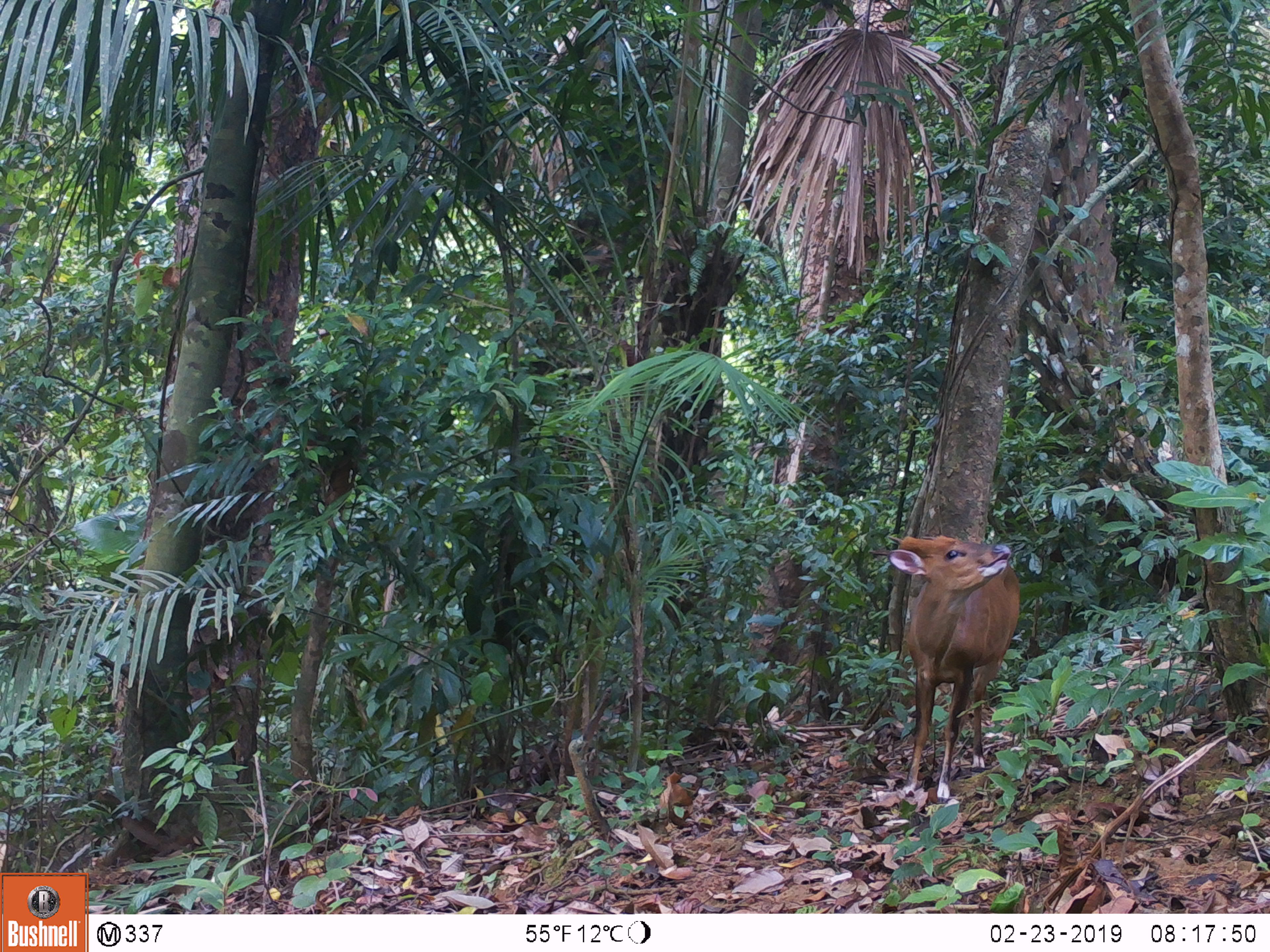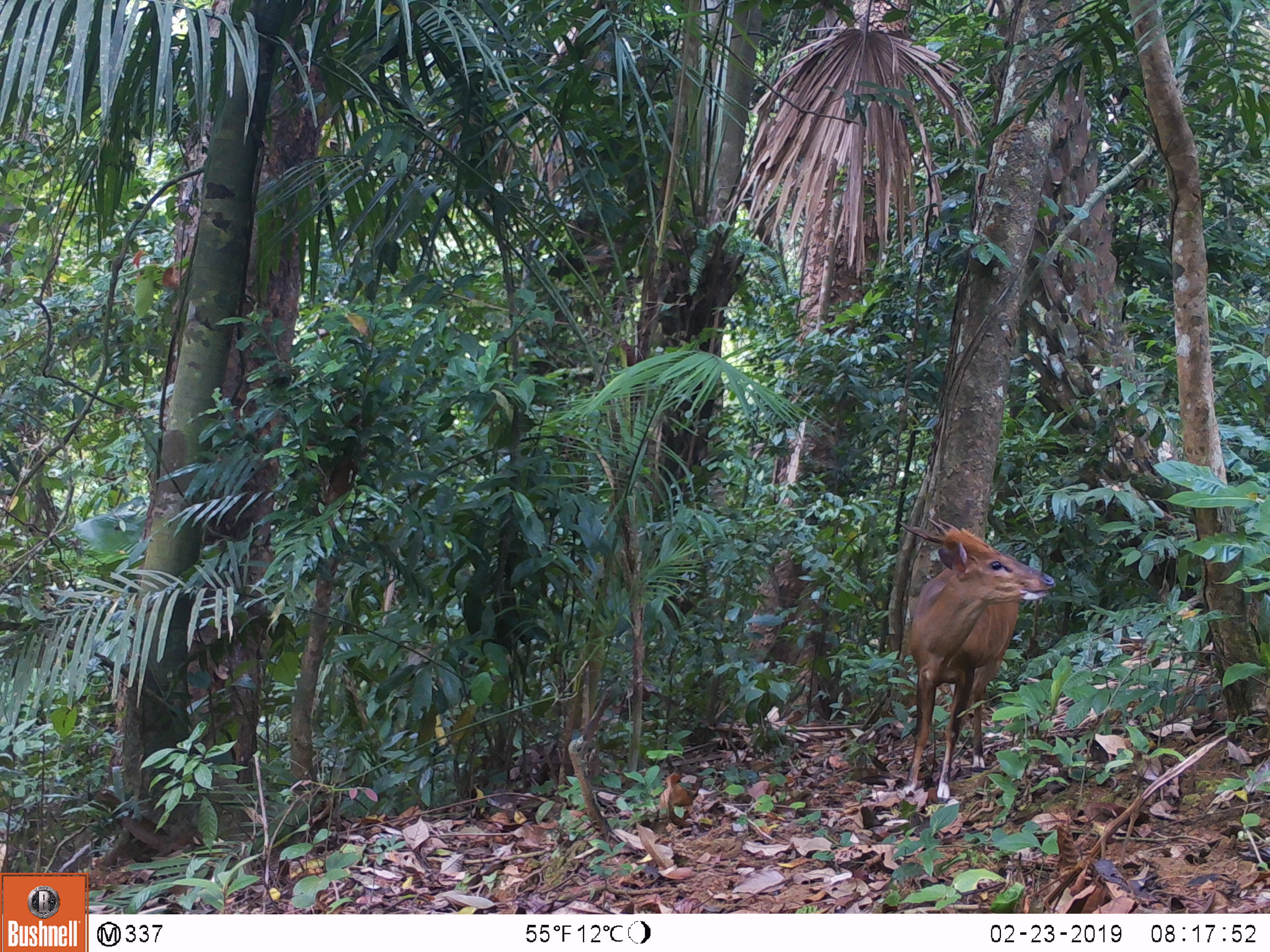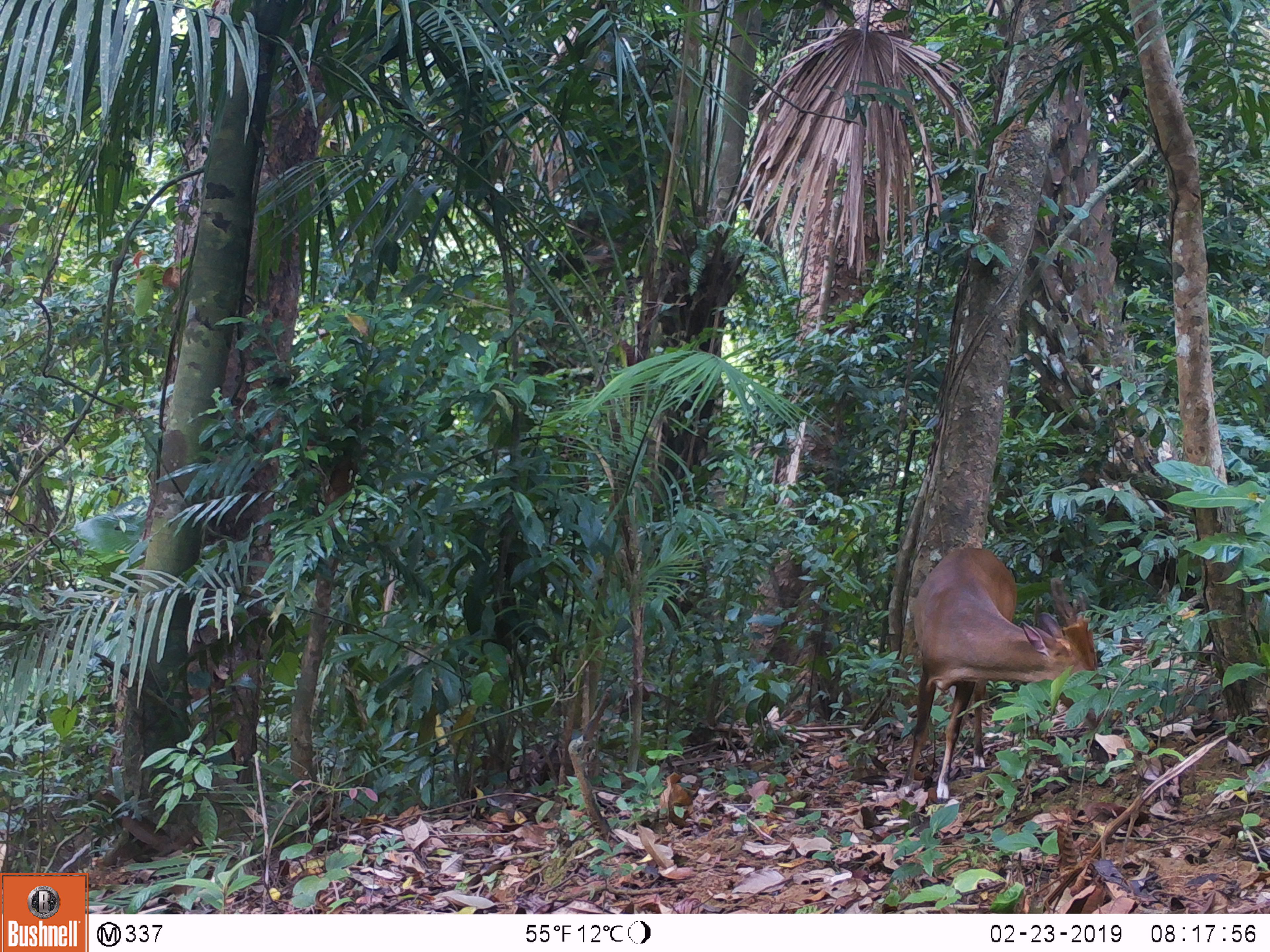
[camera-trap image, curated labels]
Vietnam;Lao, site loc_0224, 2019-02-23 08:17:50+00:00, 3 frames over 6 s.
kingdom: Animalia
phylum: Chordata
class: Mammalia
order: Artiodactyla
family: Cervidae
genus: Muntiacus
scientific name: Muntiacus vuquangensis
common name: large-antlered muntjac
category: large antlered muntjac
Large antlered muntjac (large-antlered muntjac) (Muntiacus vuquangensis). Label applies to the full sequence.